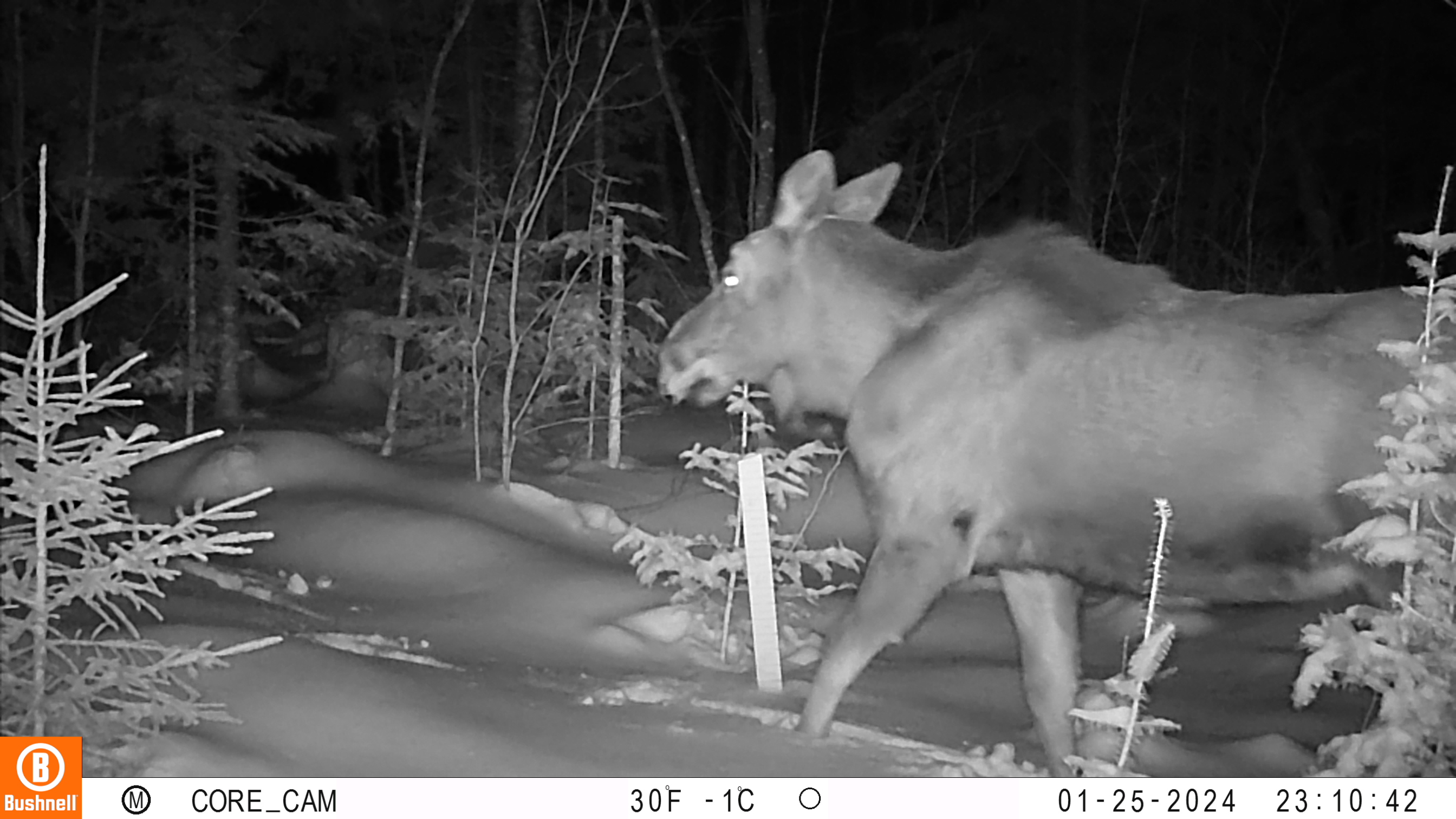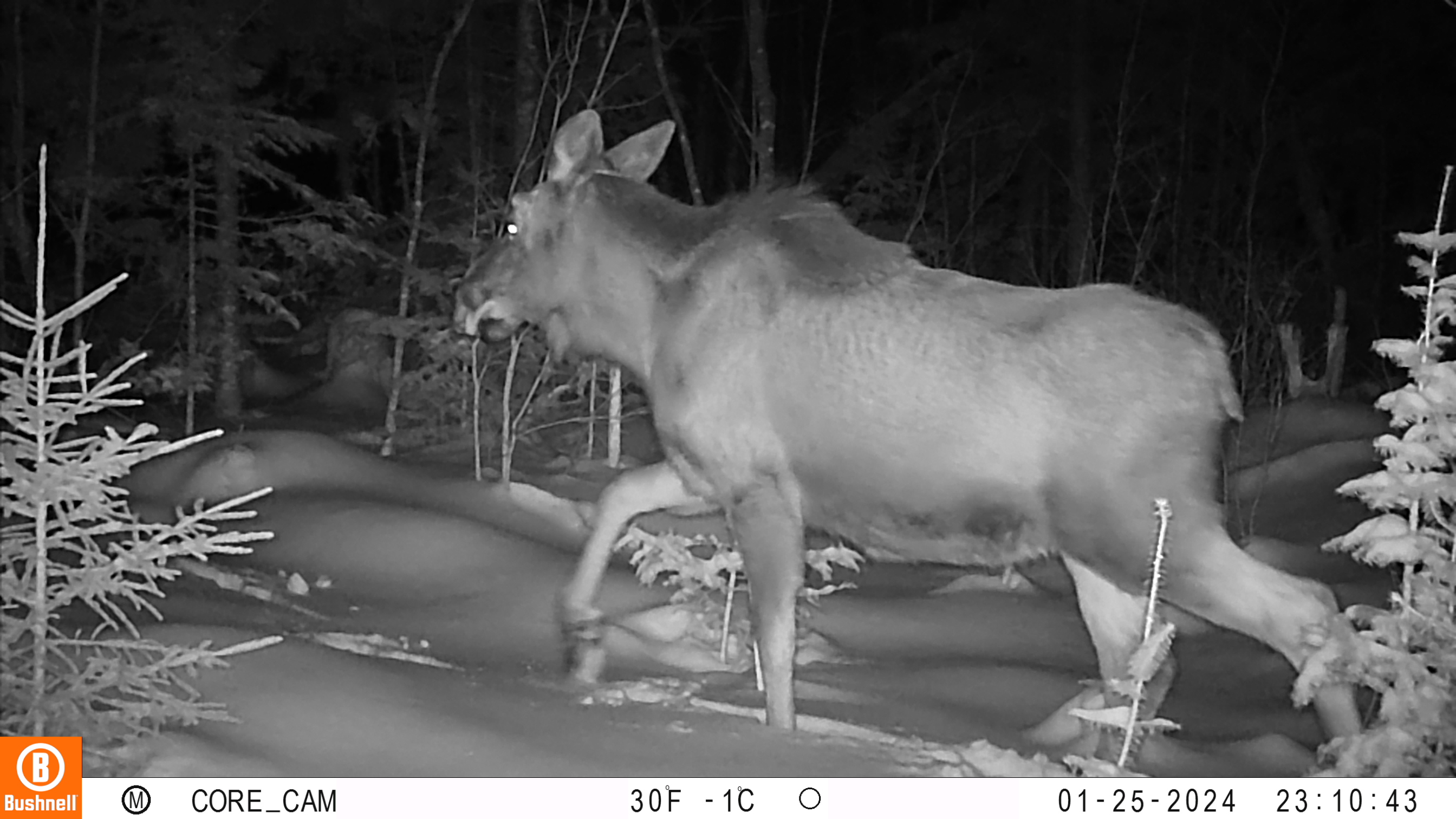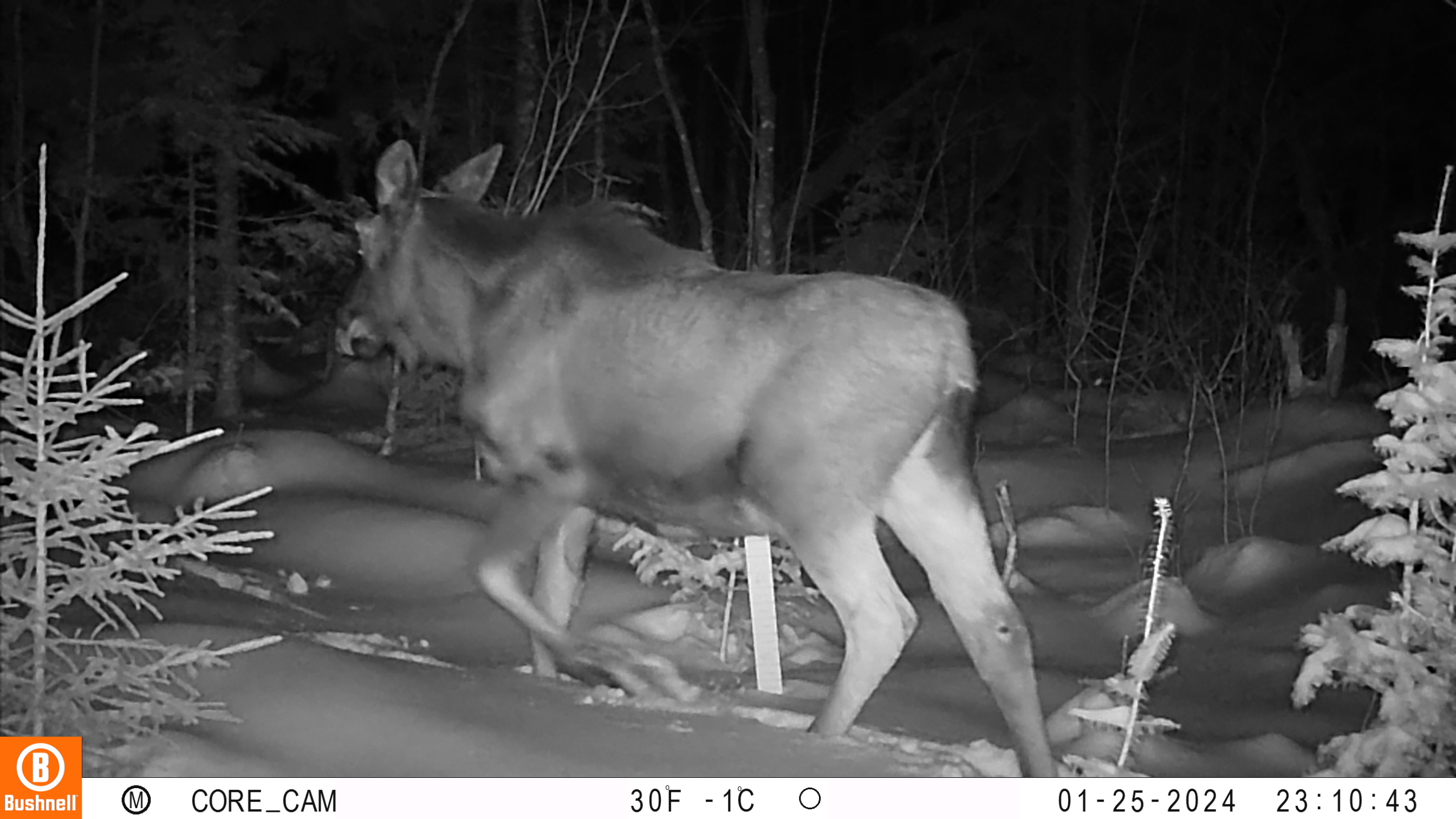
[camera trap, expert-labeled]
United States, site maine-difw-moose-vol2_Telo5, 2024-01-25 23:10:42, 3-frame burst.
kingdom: Animalia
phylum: Chordata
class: Mammalia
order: Artiodactyla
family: Cervidae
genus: Alces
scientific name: Alces alces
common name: moose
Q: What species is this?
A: Moose (Alces alces).